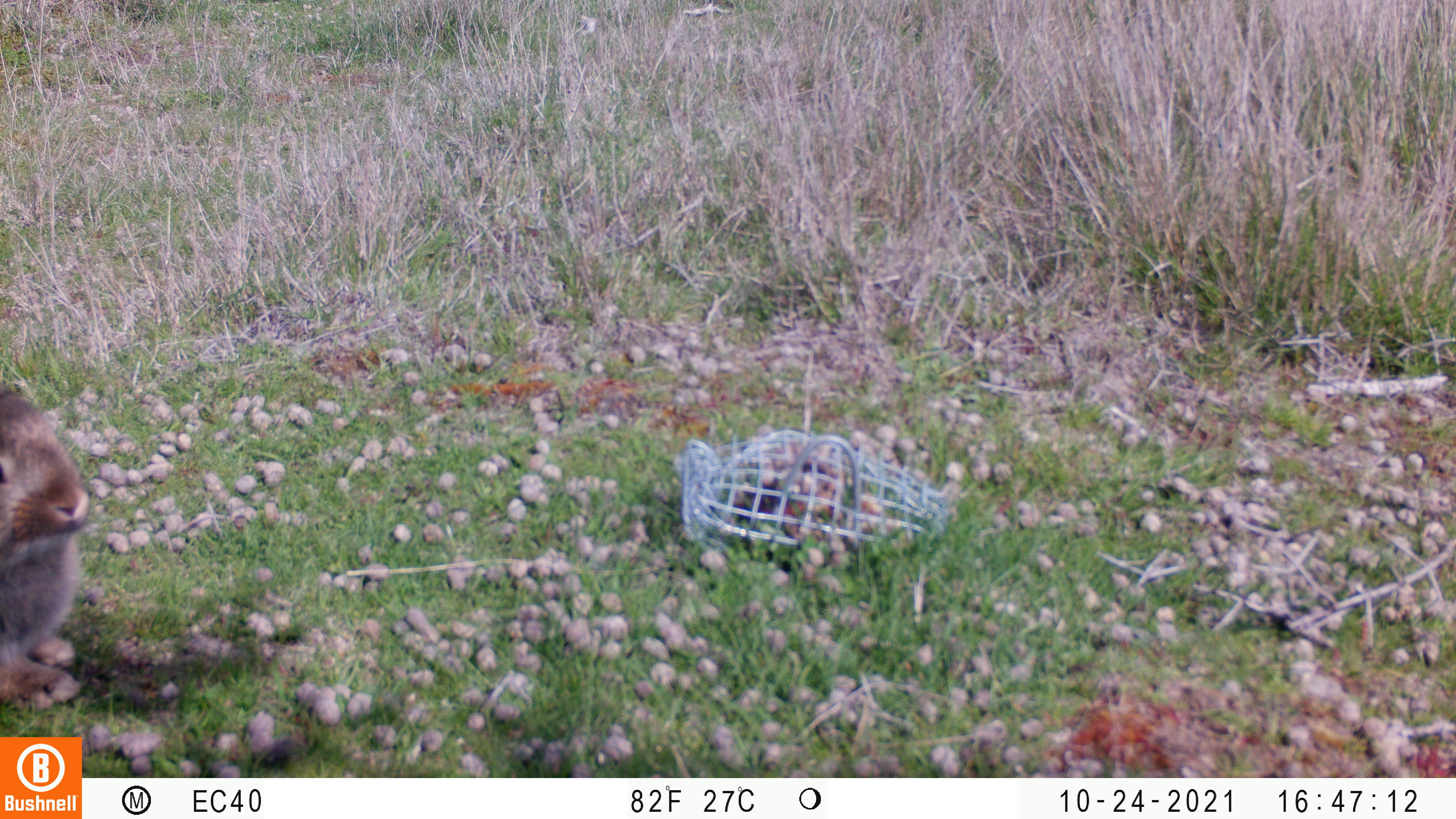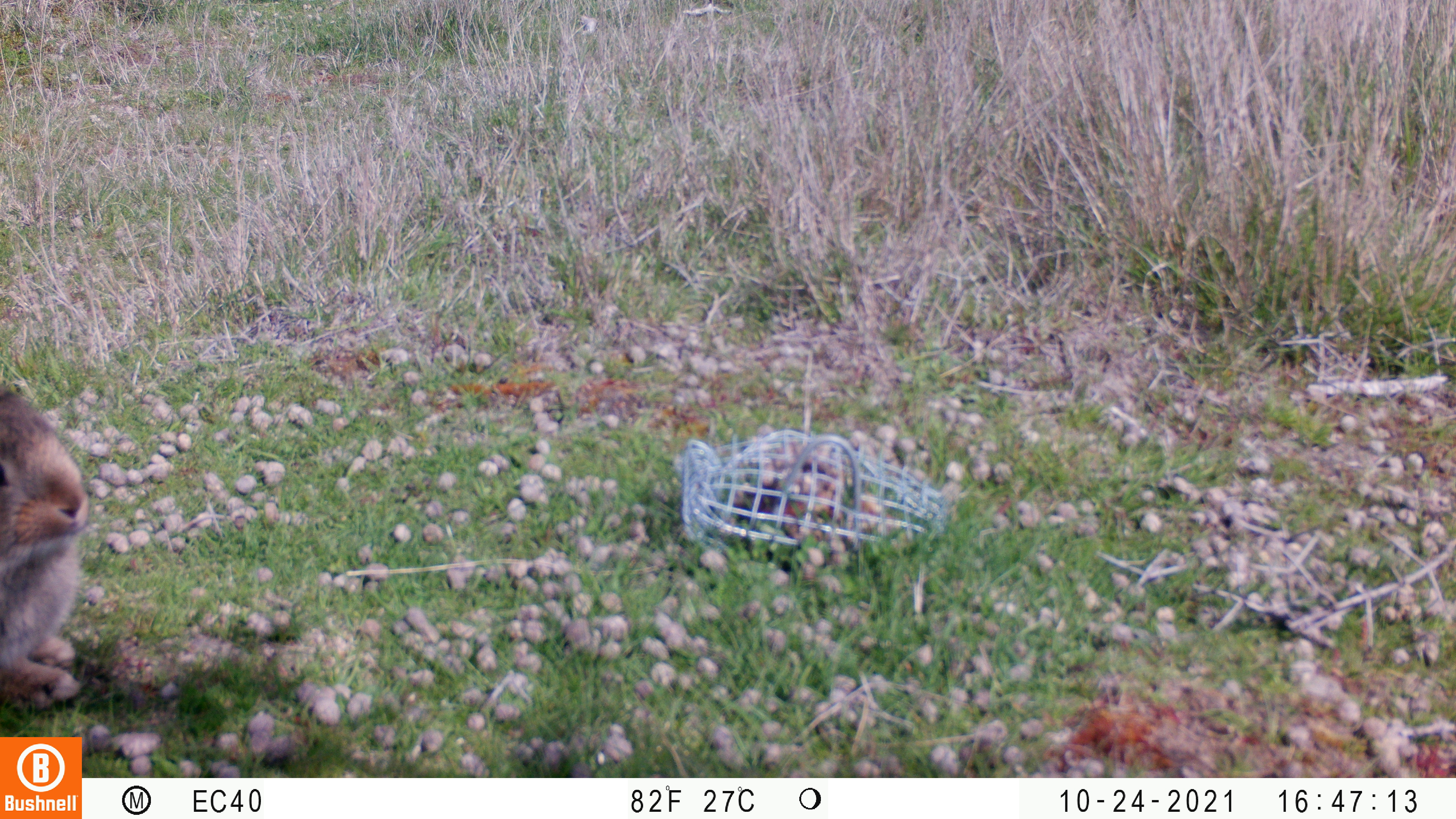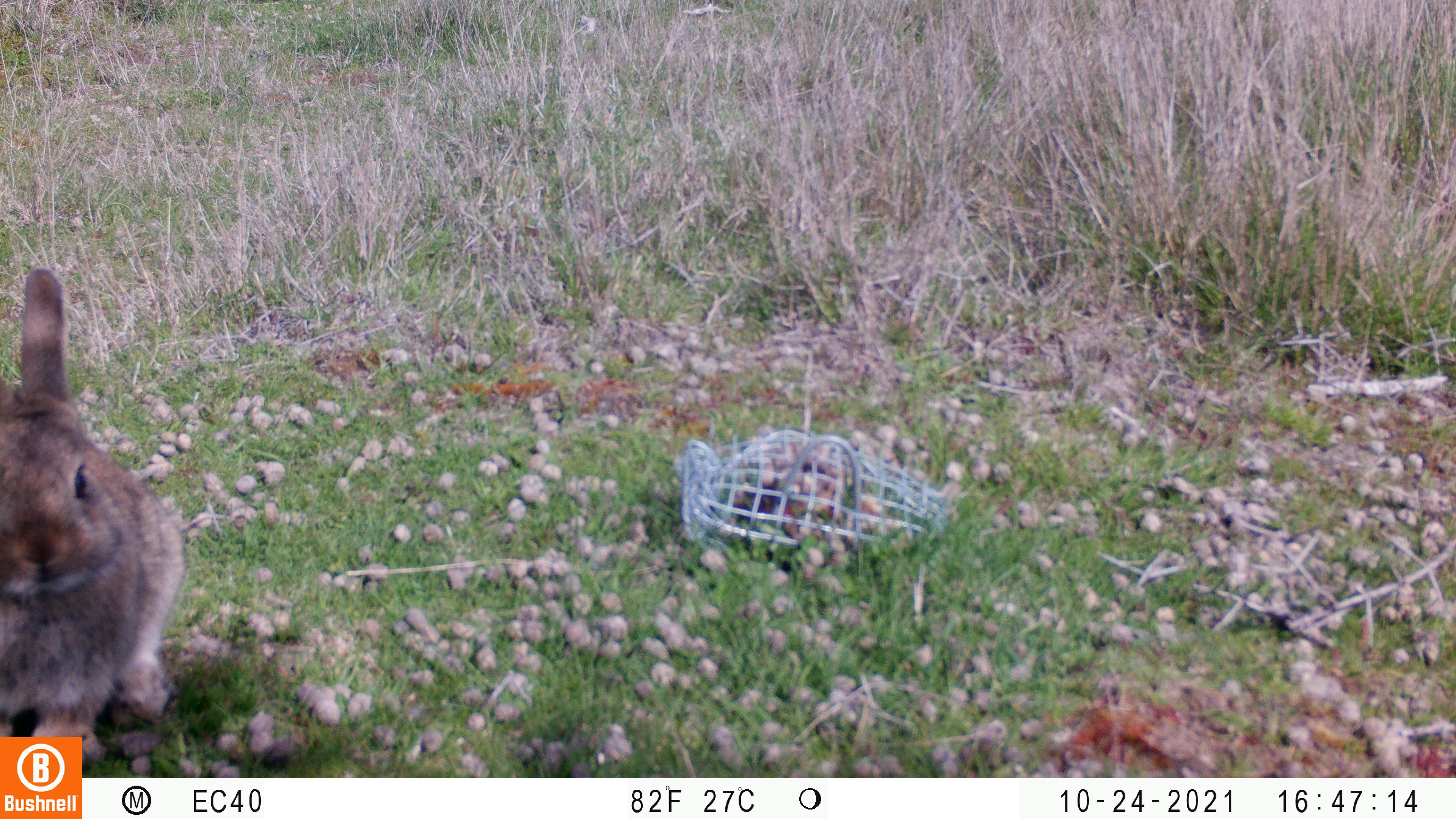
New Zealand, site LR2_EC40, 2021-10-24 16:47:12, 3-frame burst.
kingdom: Animalia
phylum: Chordata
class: Mammalia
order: Lagomorpha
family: Leporidae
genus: Oryctolagus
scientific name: Oryctolagus cuniculus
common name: european rabbit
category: rabbit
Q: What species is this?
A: Rabbit (european rabbit) (Oryctolagus cuniculus).